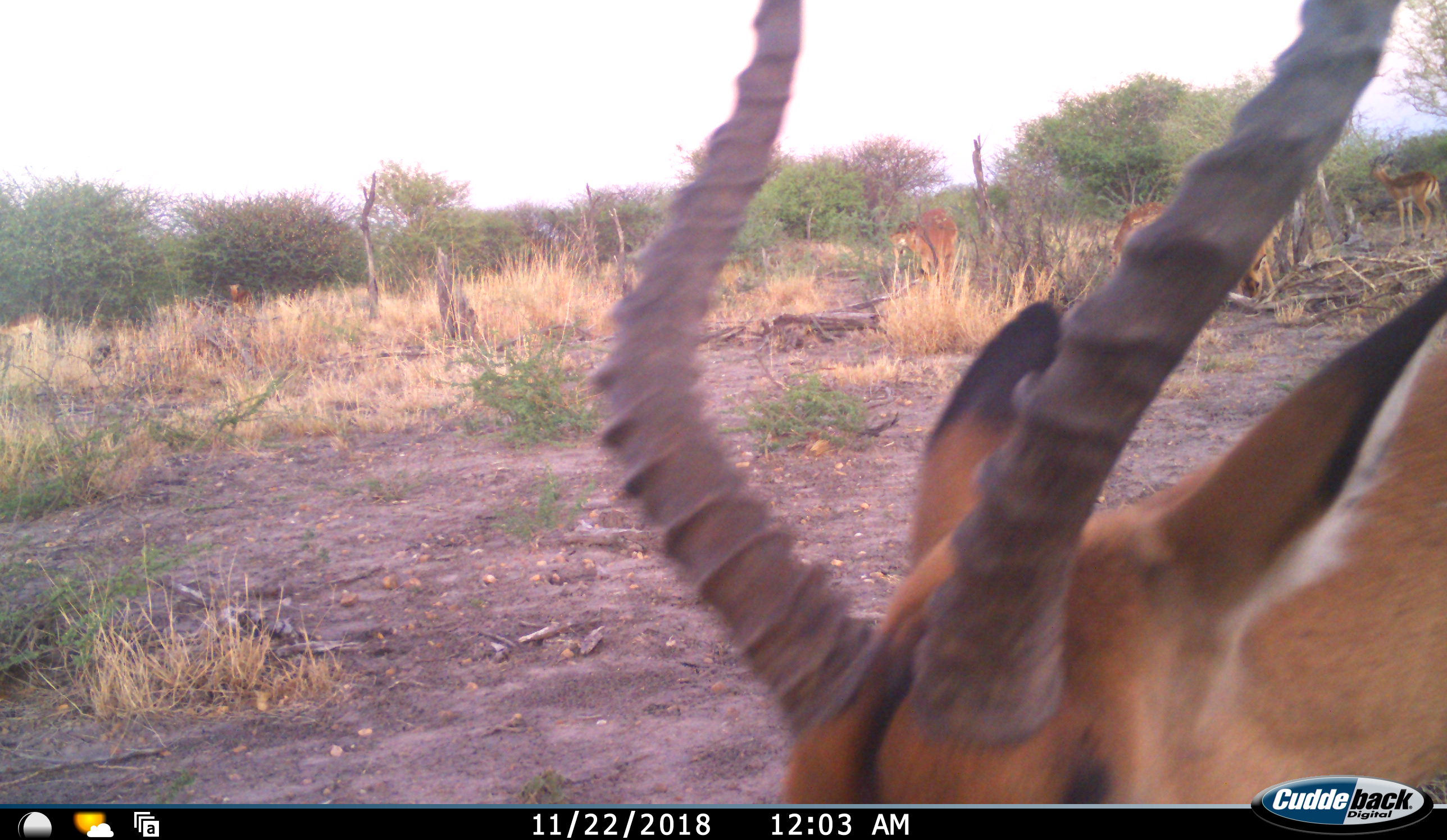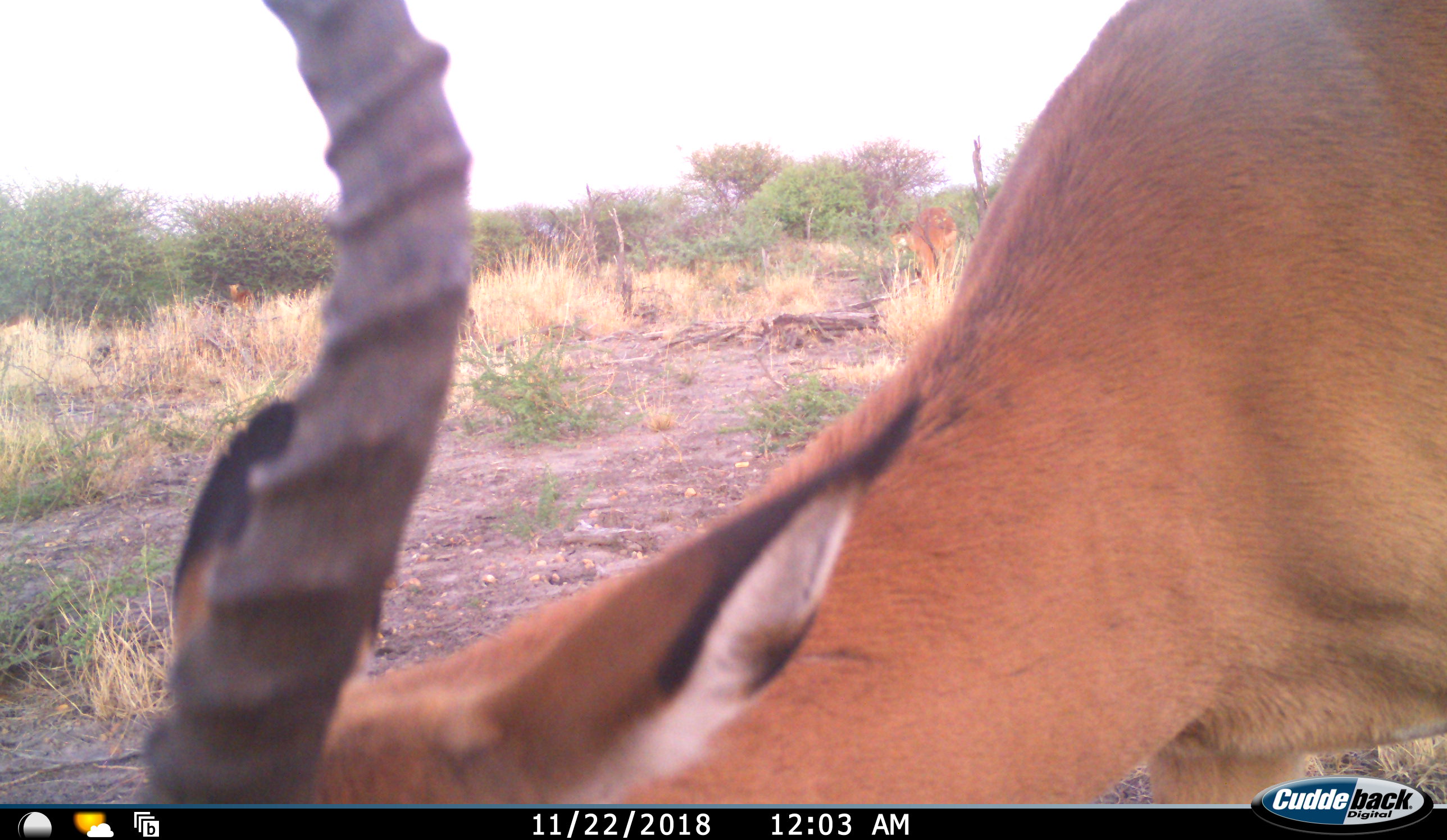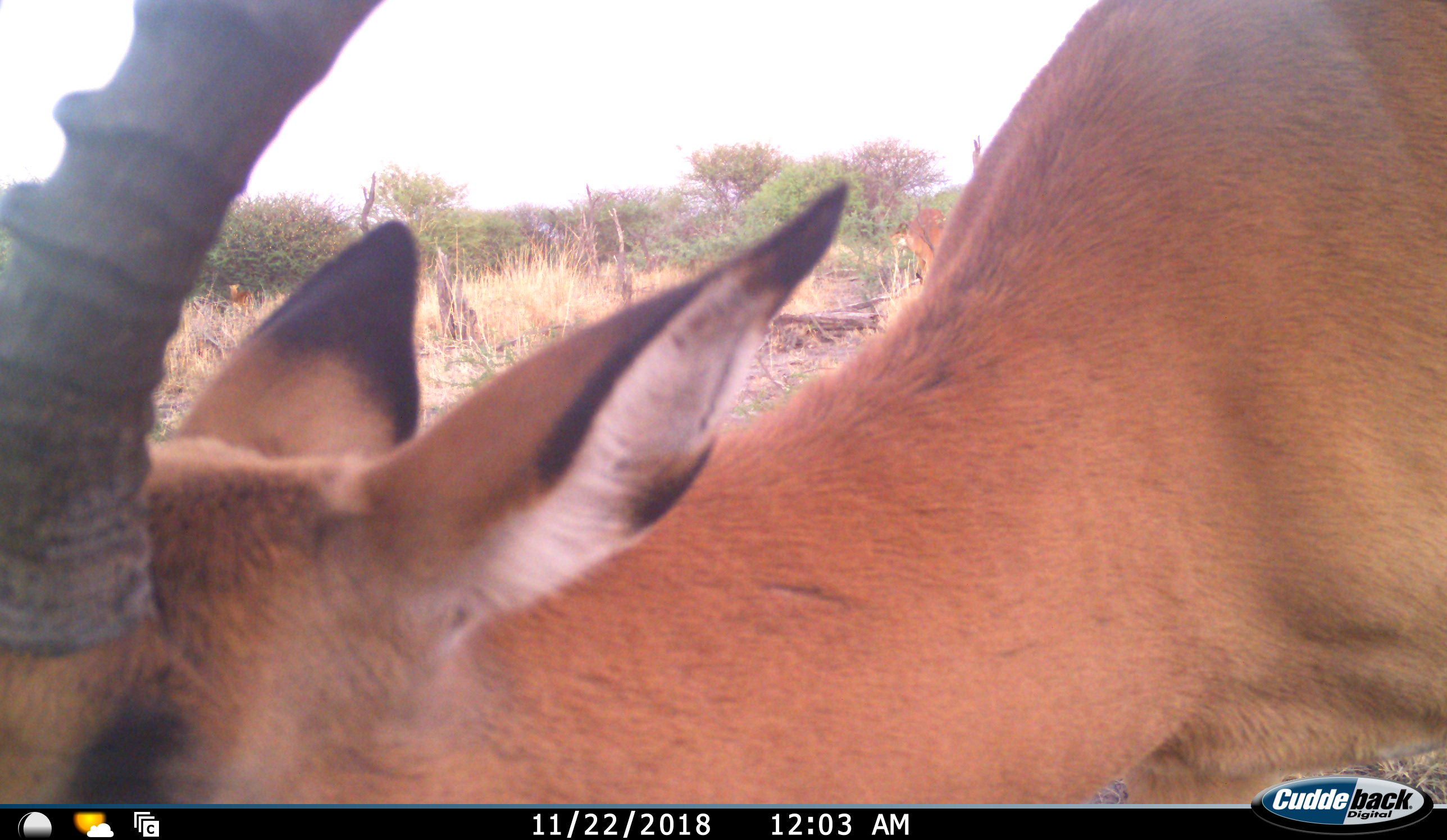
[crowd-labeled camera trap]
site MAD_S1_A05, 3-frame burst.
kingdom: Animalia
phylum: Chordata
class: Mammalia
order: Artiodactyla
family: Bovidae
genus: Aepyceros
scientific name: Aepyceros melampus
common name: impala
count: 6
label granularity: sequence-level